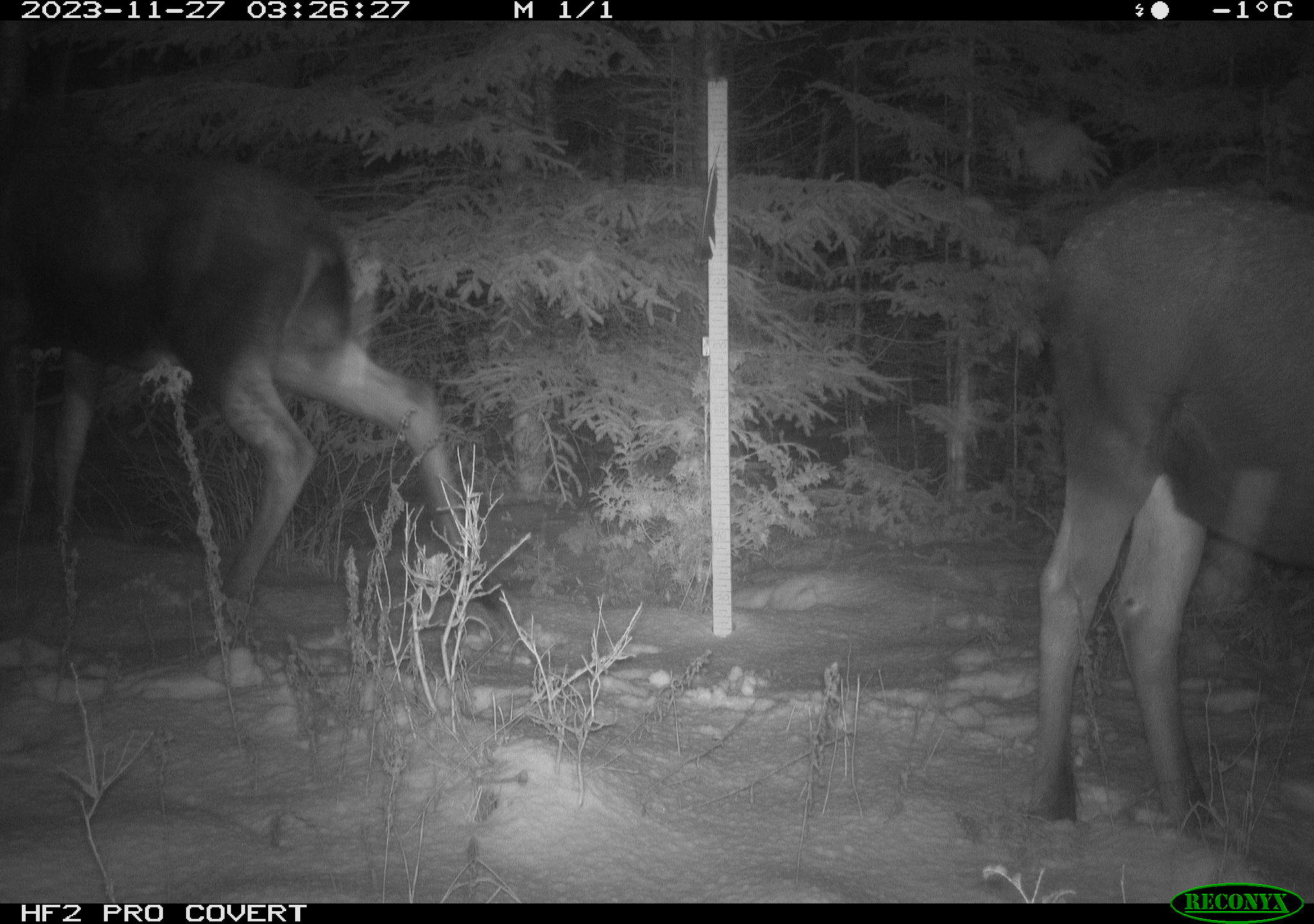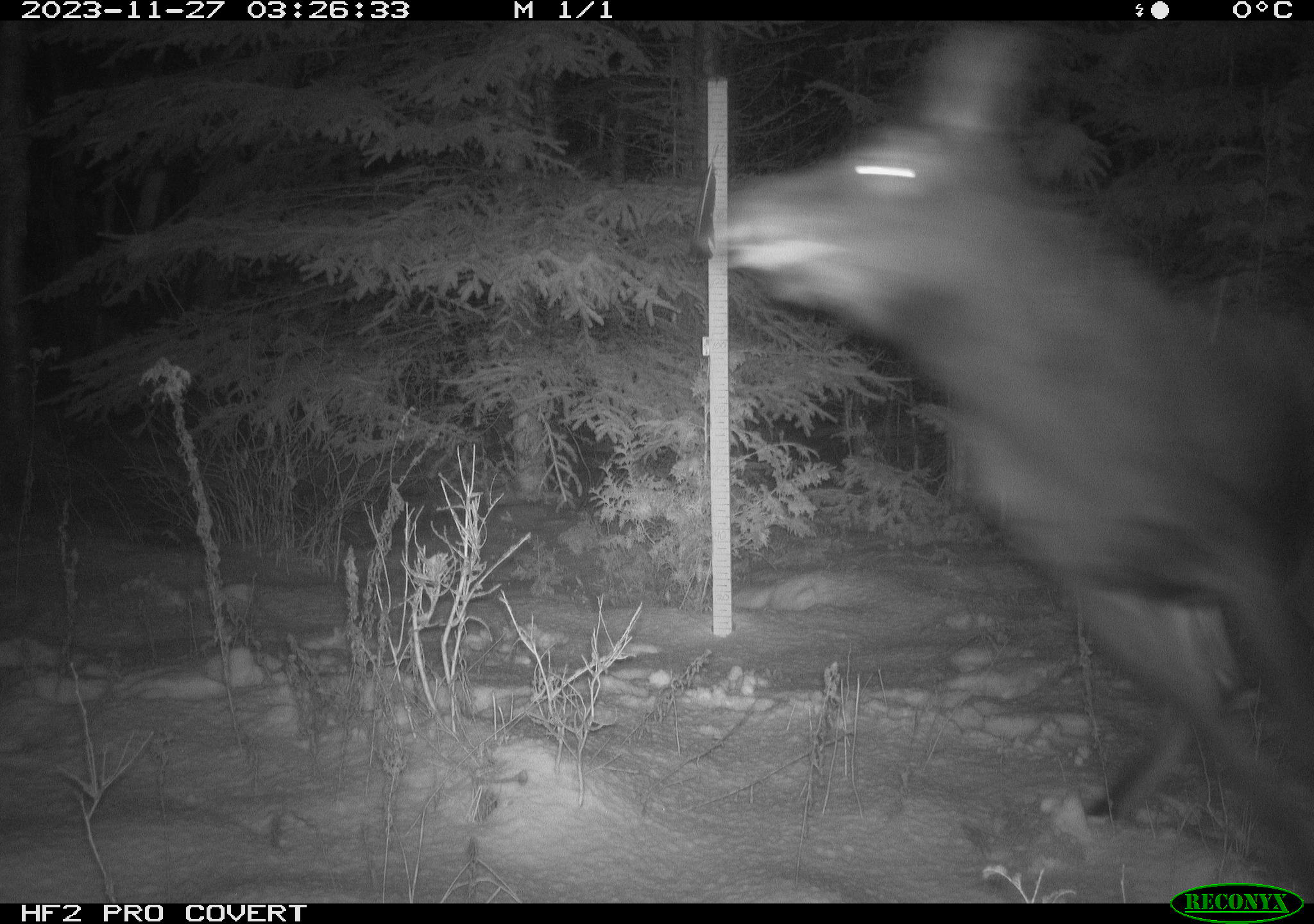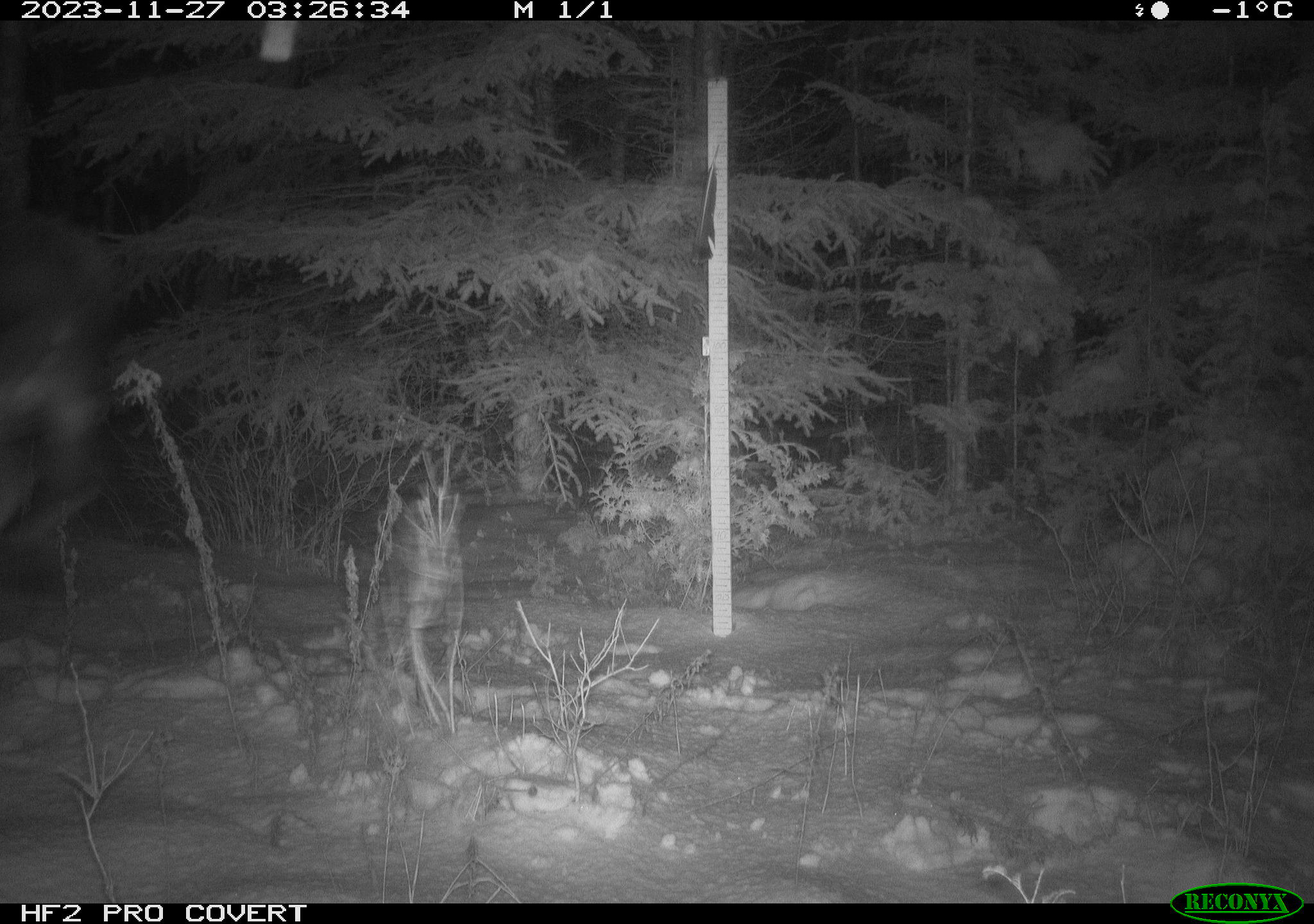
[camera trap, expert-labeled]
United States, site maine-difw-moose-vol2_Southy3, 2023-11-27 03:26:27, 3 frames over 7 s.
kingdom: Animalia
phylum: Chordata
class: Mammalia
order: Artiodactyla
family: Cervidae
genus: Alces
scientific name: Alces alces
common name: moose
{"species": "moose (Alces alces)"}